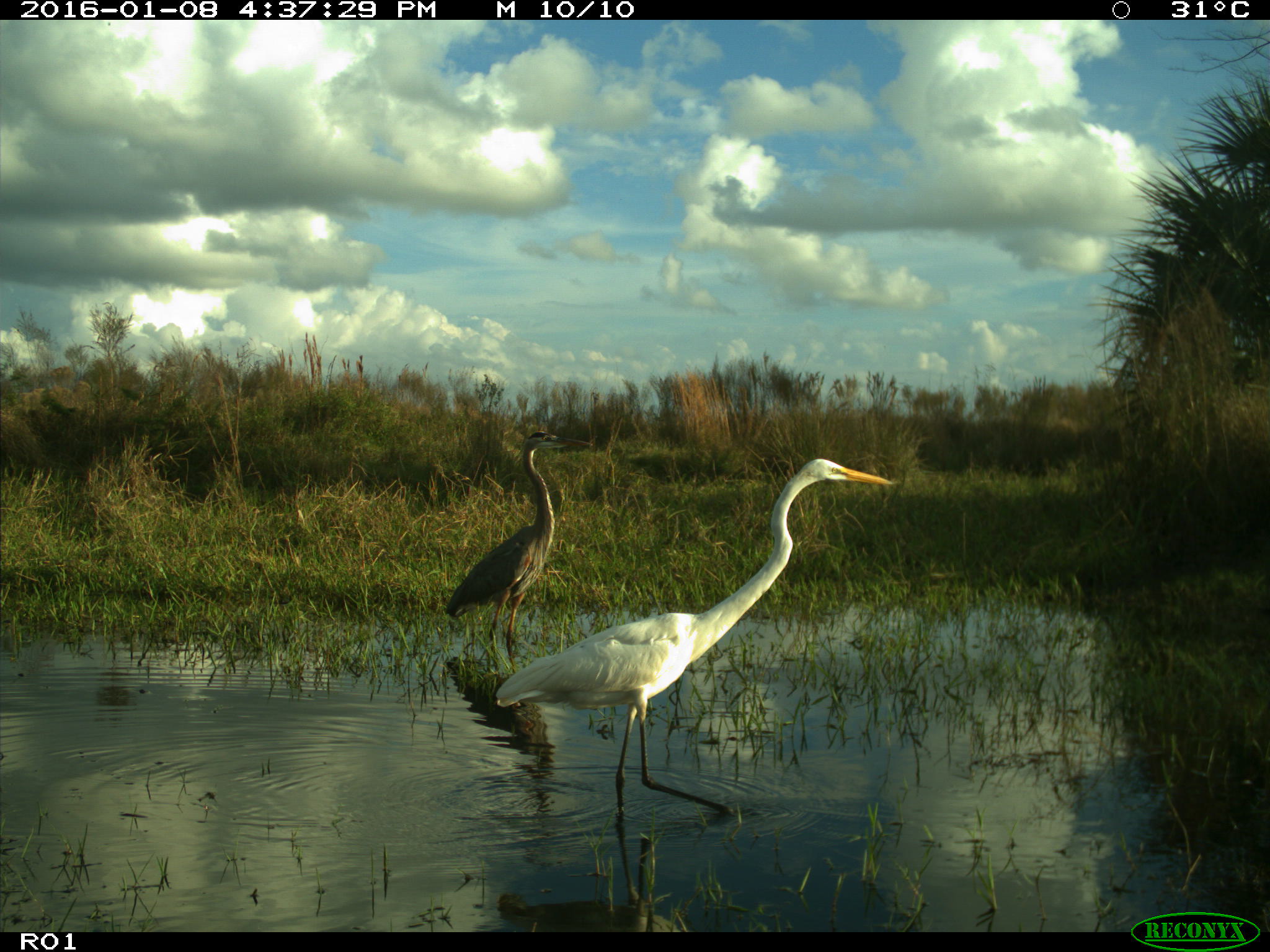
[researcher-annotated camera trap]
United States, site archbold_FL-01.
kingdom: Animalia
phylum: Chordata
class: Aves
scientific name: Aves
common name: birds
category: unidentified bird